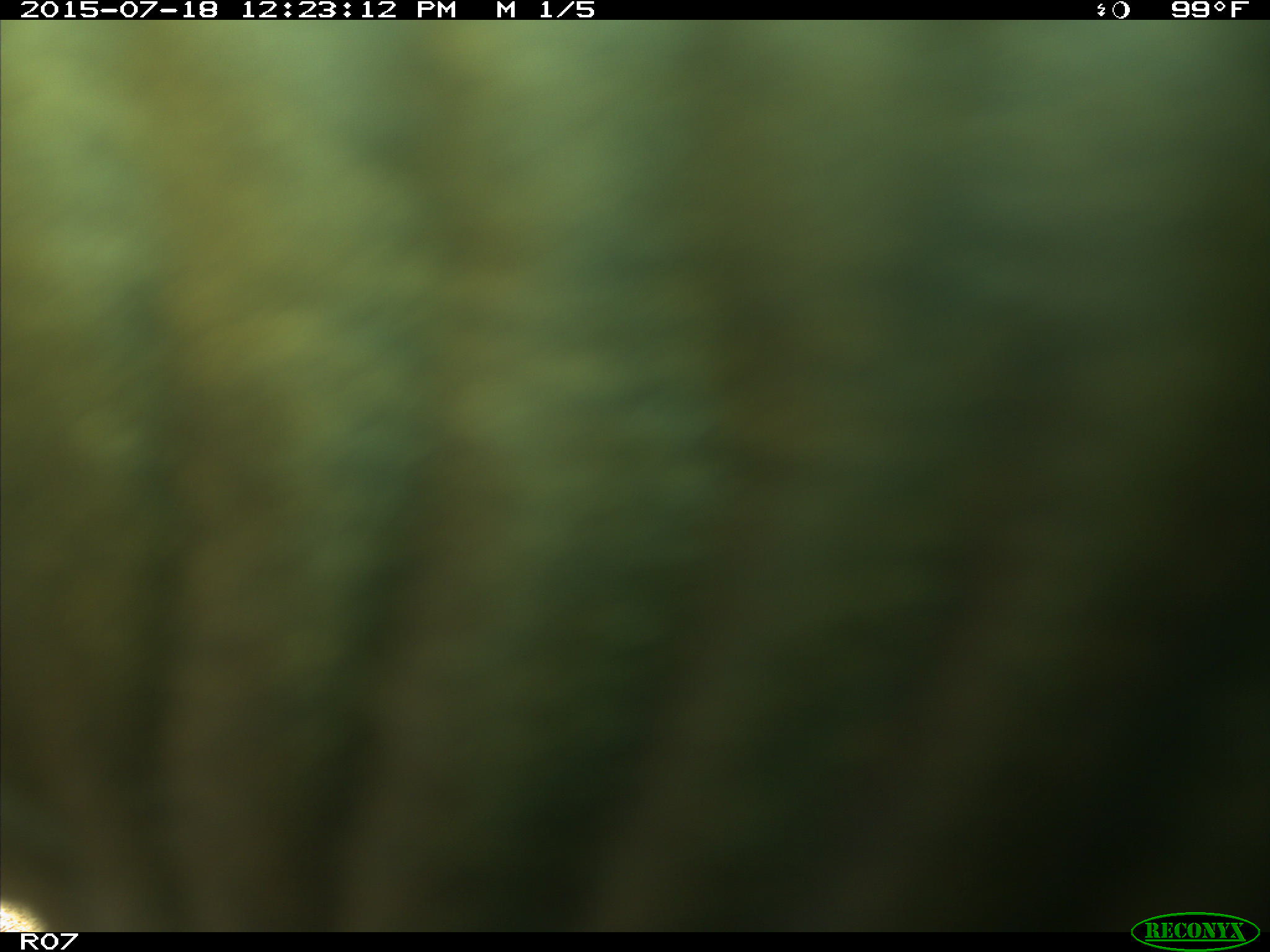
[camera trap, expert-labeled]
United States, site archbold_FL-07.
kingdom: Animalia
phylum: Chordata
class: Mammalia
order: Artiodactyla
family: Bovidae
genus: Bos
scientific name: Bos taurus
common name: domestic cow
Bos taurus (domestic cow).